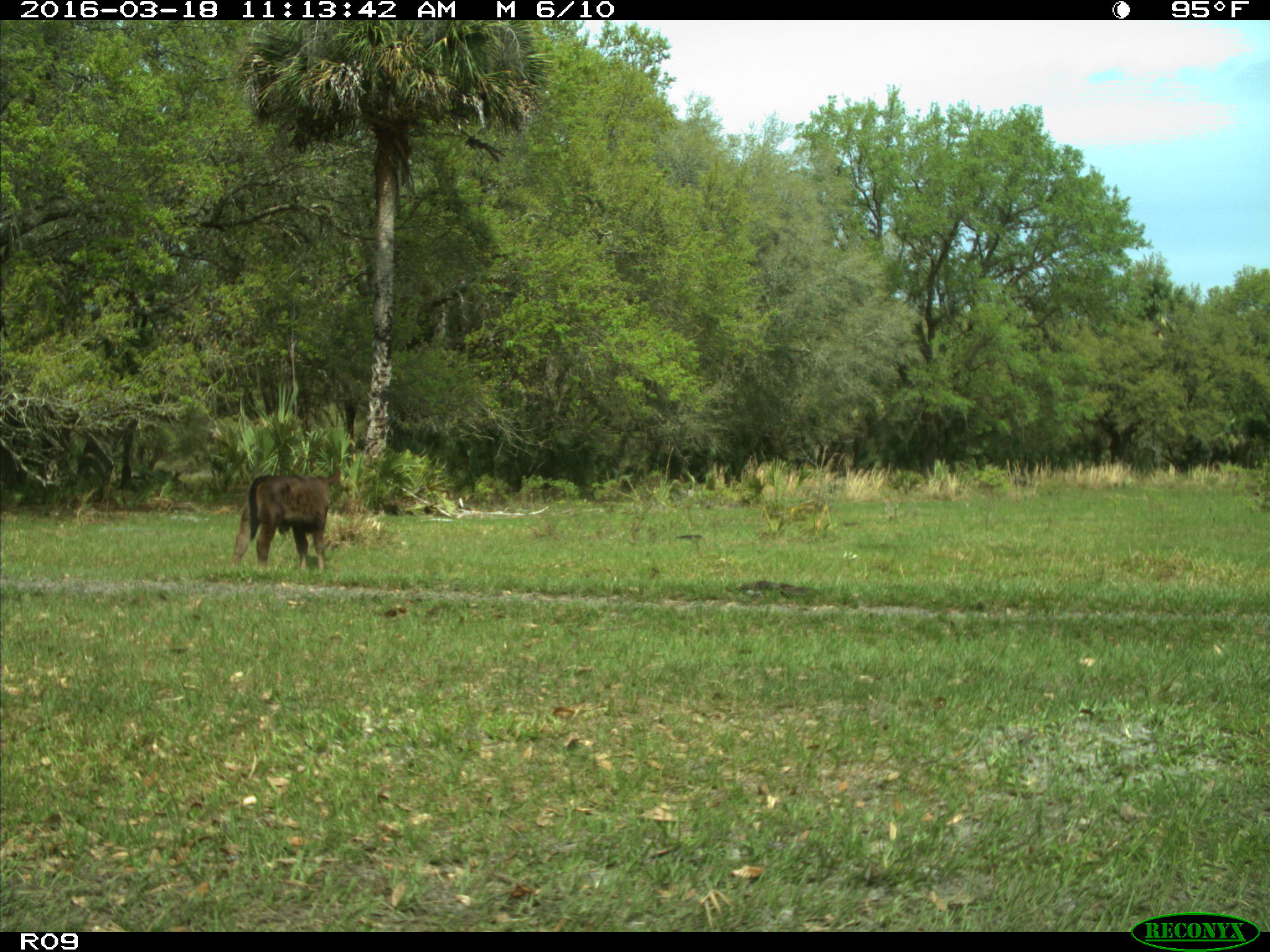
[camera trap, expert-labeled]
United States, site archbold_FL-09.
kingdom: Animalia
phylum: Chordata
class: Mammalia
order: Artiodactyla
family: Bovidae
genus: Bos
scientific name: Bos taurus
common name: domestic cow